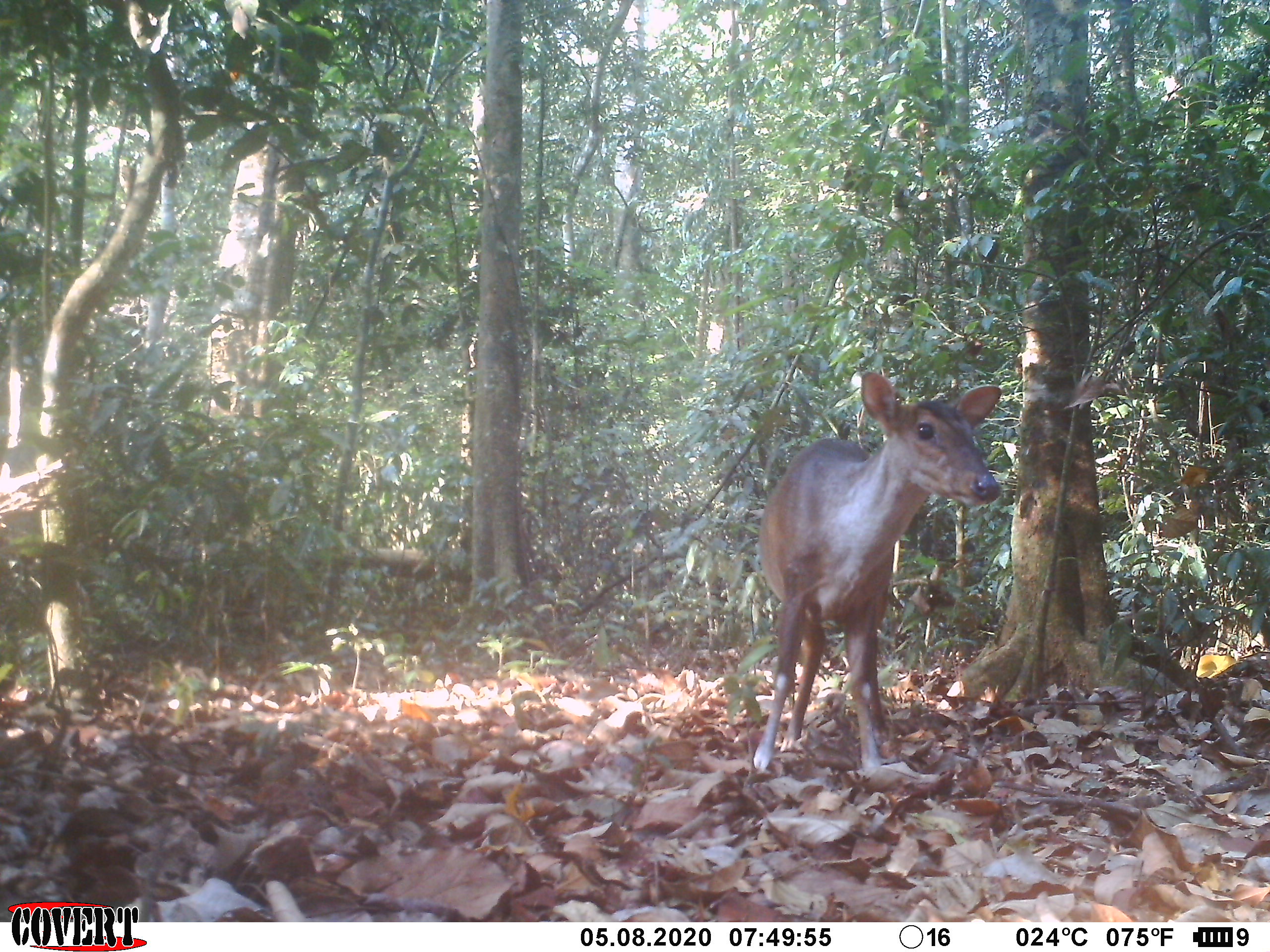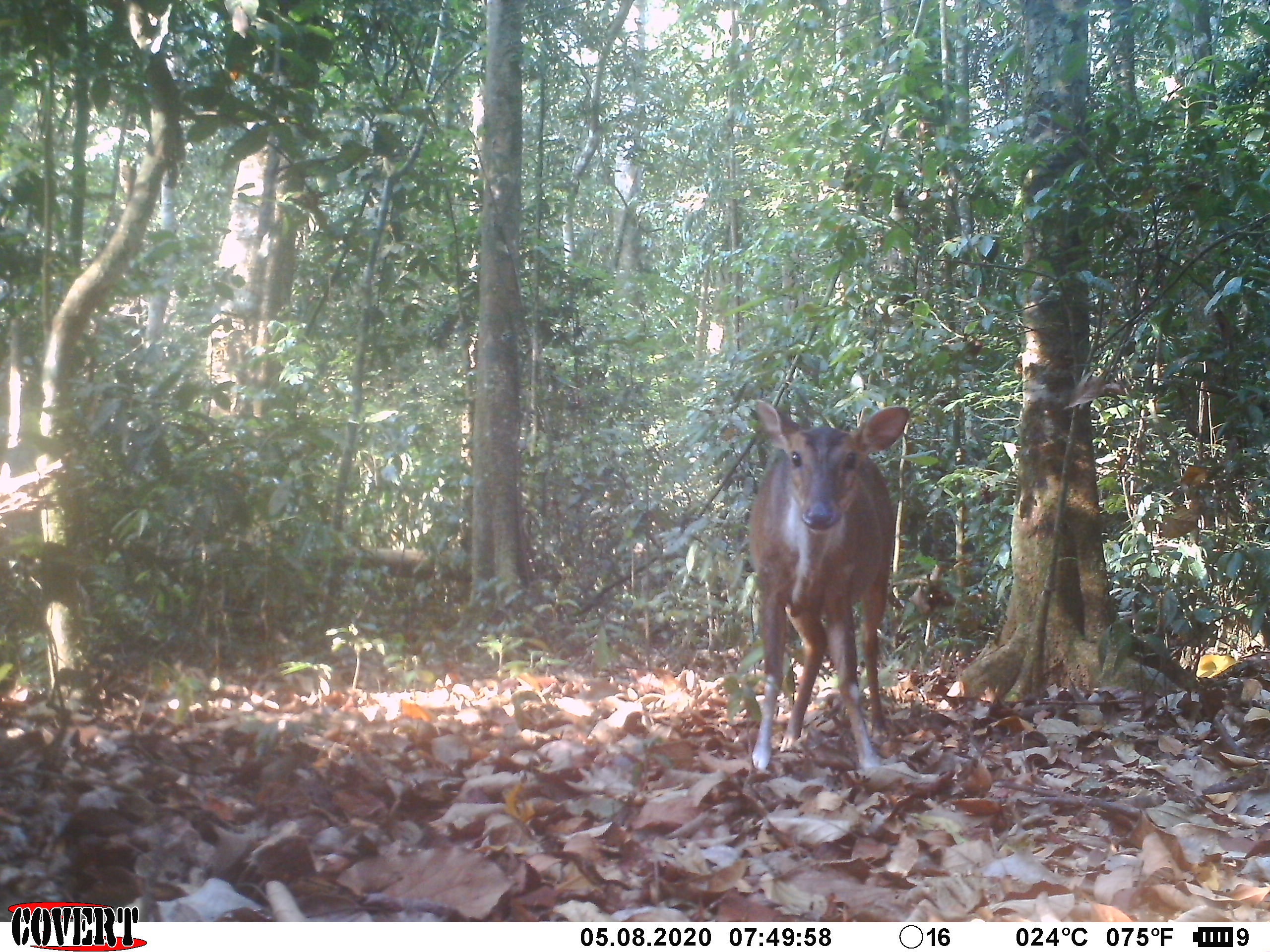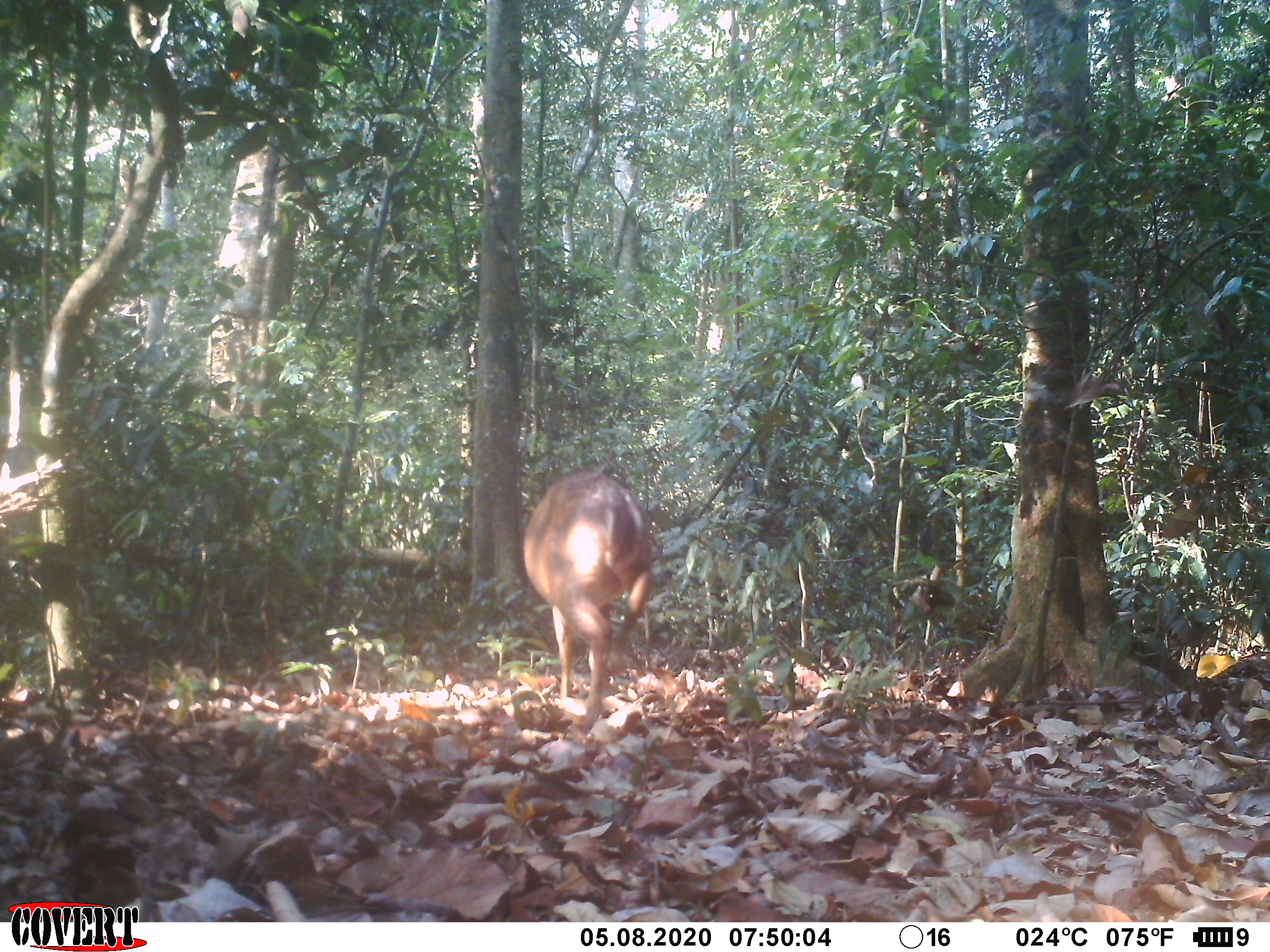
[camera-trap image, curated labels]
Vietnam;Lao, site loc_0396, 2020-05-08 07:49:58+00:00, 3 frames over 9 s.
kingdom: Animalia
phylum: Chordata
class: Mammalia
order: Artiodactyla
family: Cervidae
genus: Muntiacus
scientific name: Muntiacus vuquangensis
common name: large-antlered muntjac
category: large antlered muntjac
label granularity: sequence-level